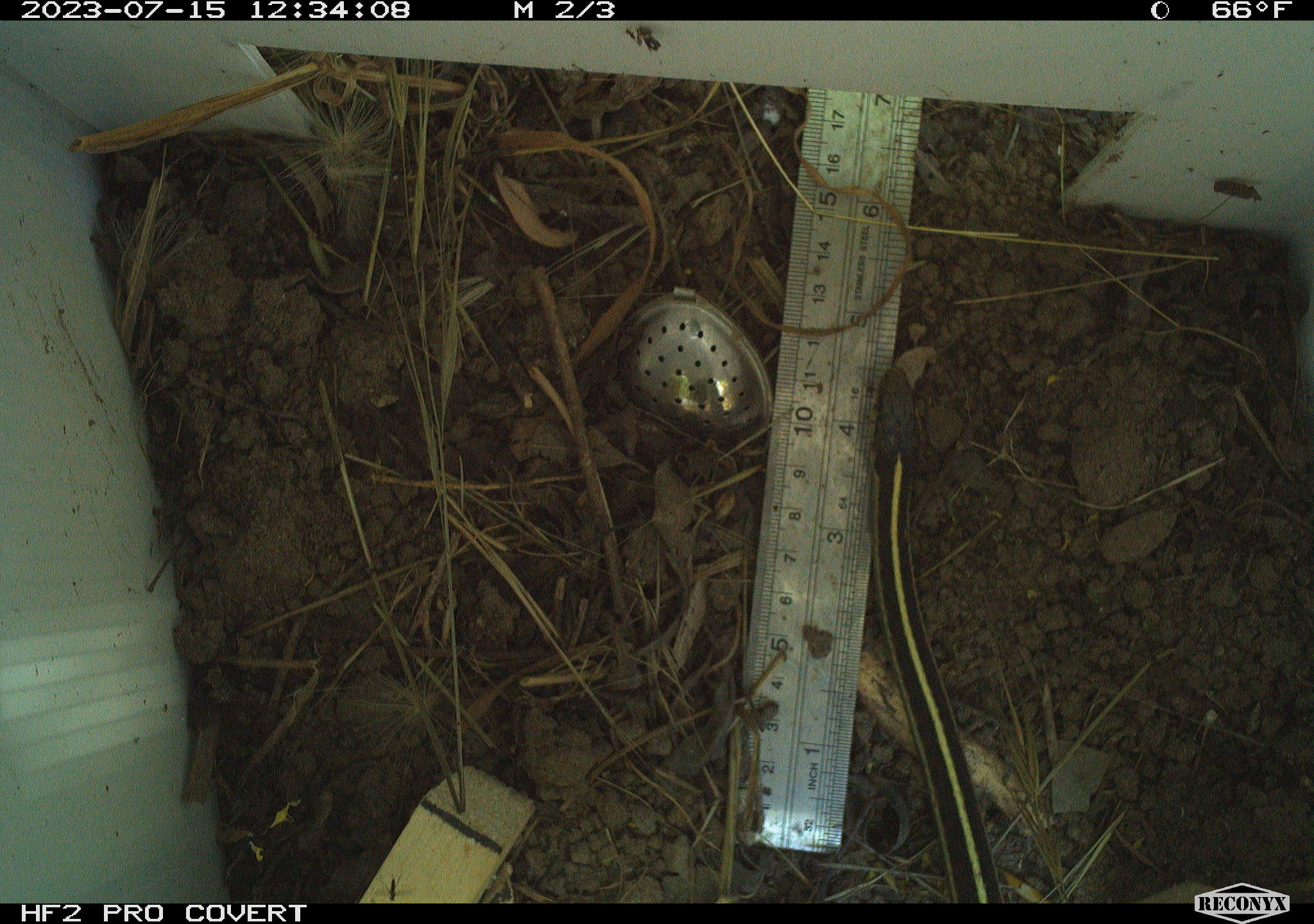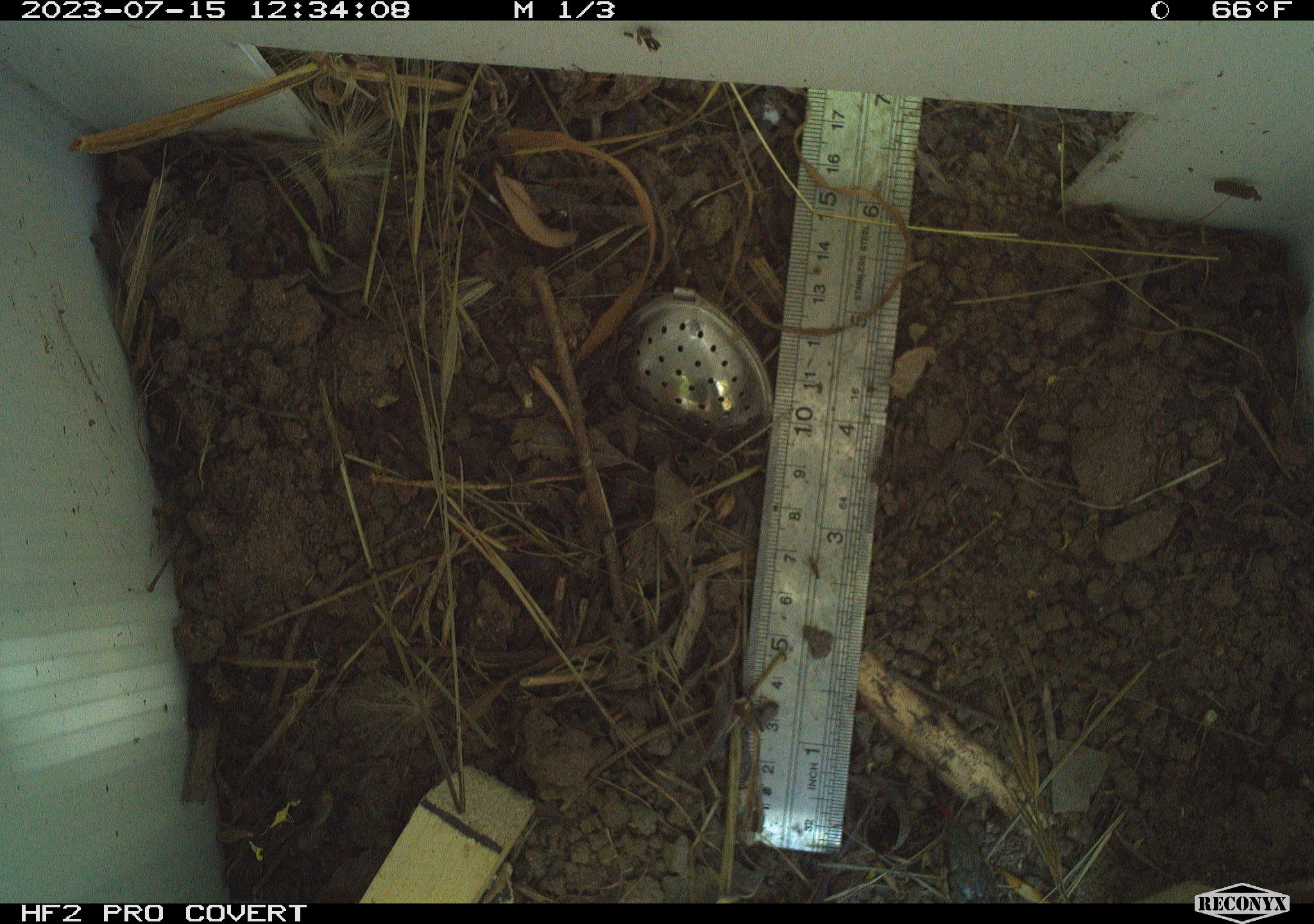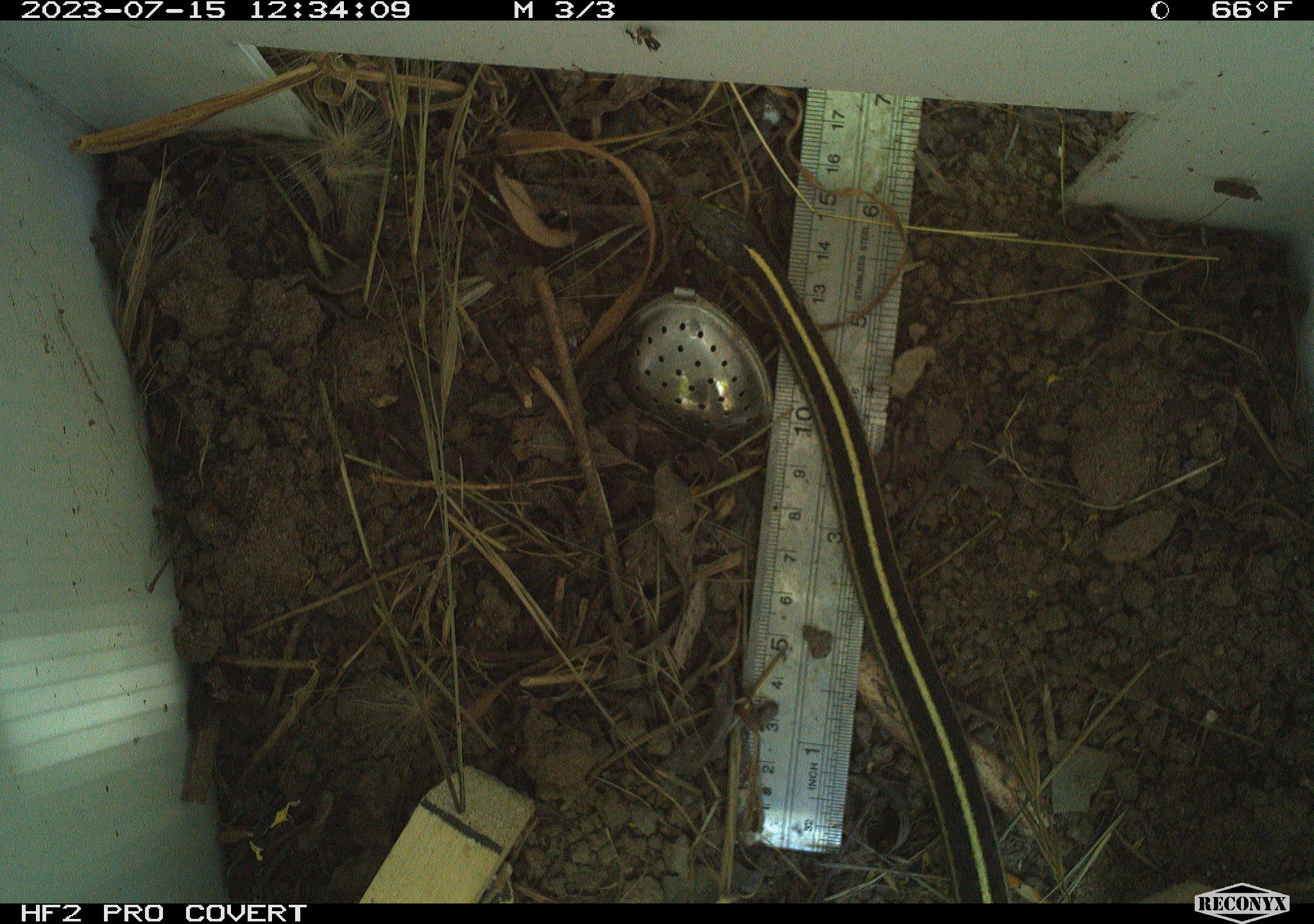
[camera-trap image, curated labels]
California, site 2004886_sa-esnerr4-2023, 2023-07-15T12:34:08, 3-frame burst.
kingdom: Animalia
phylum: Chordata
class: Reptilia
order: Squamata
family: Colubridae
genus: Thamnophis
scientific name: Thamnophis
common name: american gartersnakes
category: thamnophis species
Thamnophis species (american gartersnakes) (Thamnophis).